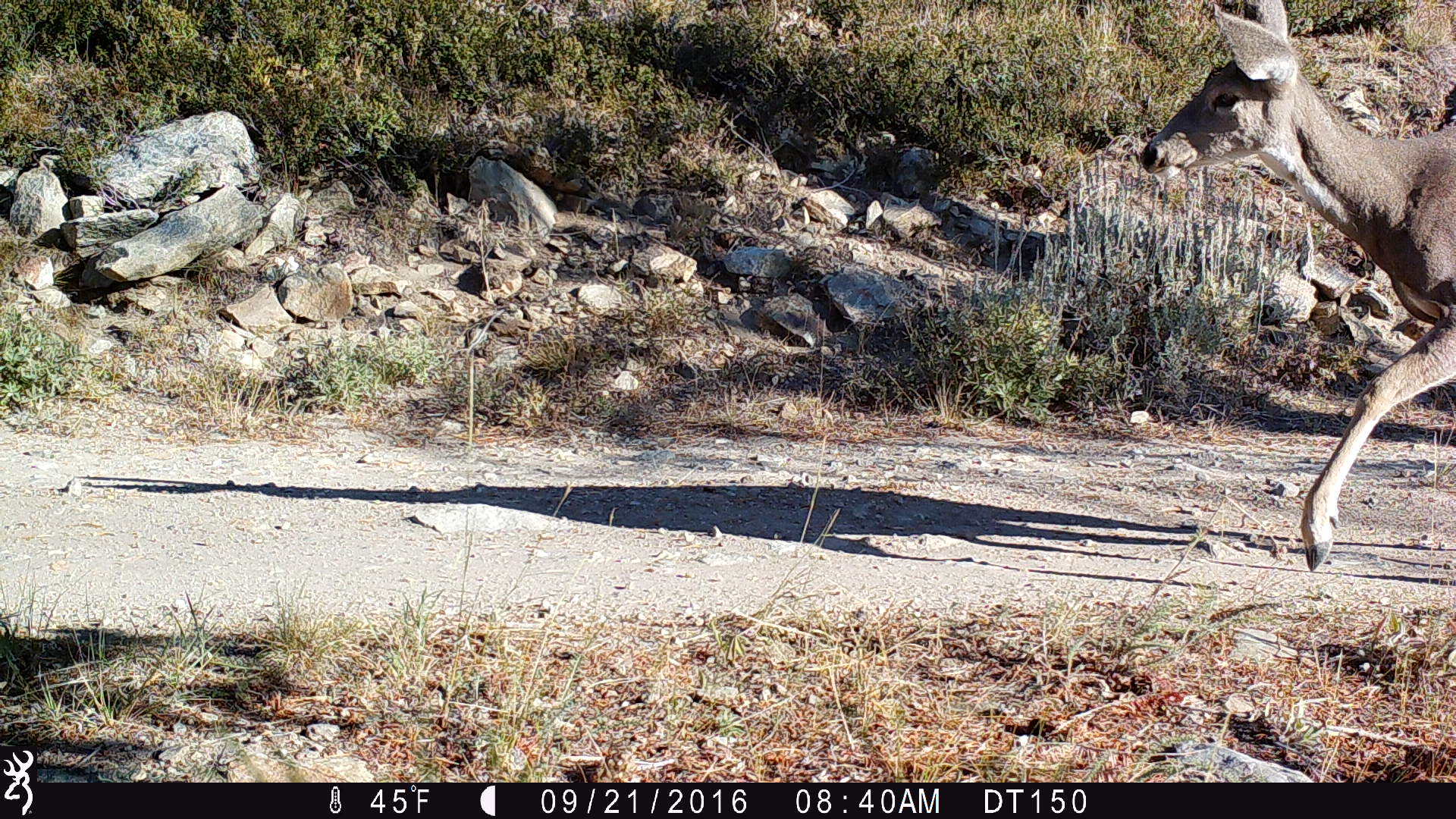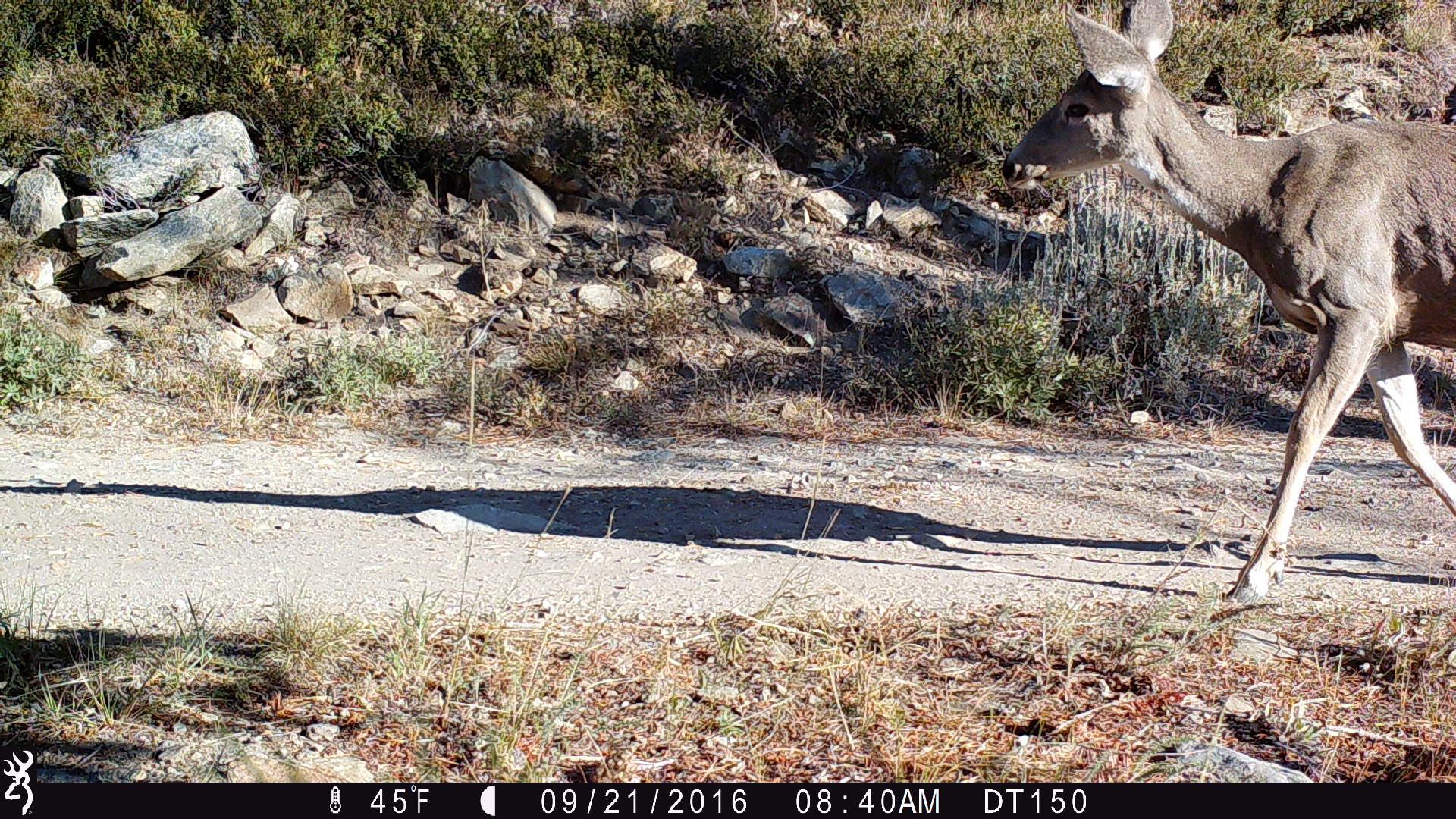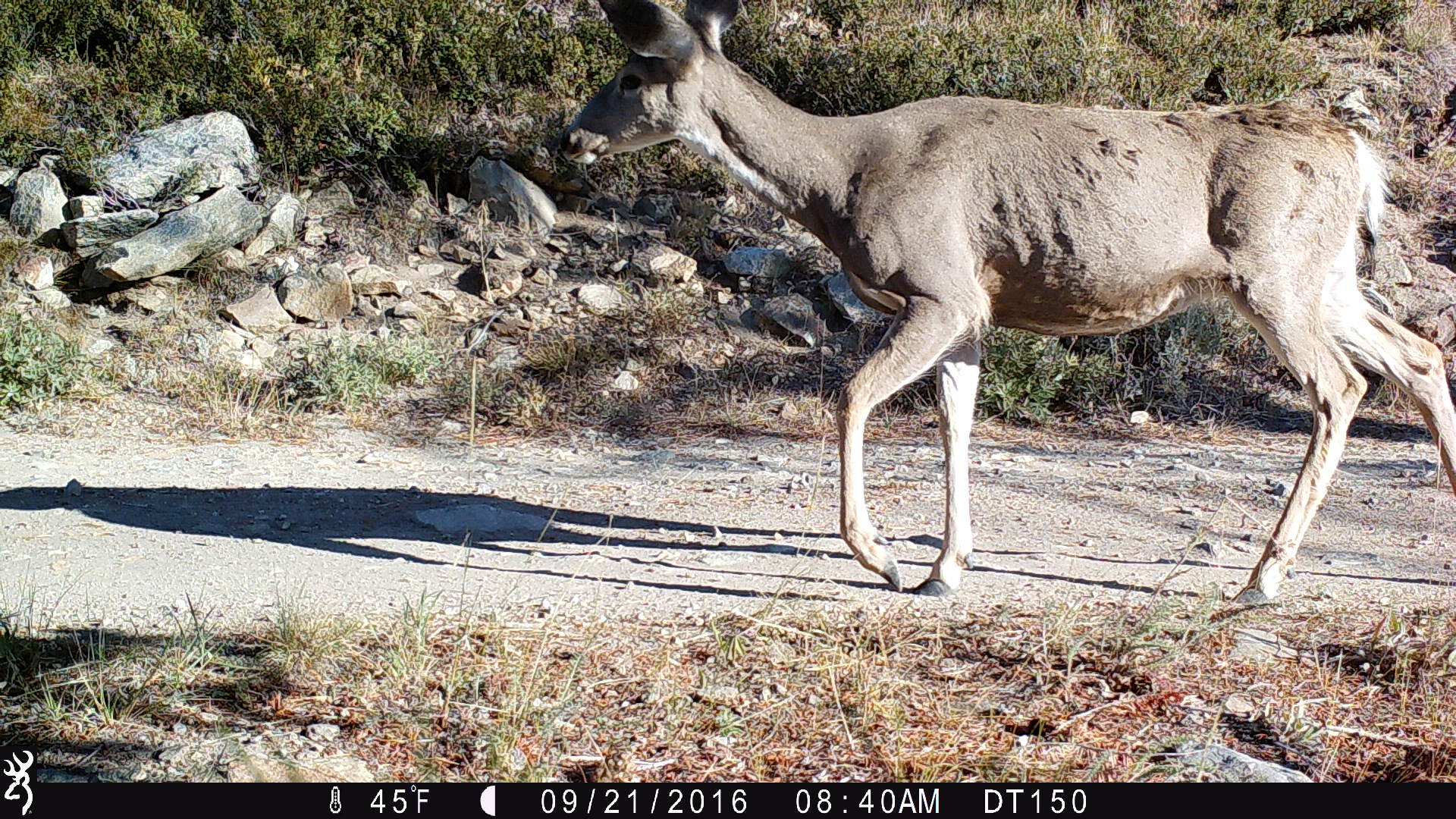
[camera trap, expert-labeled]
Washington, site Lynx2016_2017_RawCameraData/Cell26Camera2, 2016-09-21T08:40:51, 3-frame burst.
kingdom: Animalia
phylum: Chordata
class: Mammalia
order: Artiodactyla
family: Cervidae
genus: Odocoileus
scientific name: Odocoileus hemionus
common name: mule deer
Odocoileus hemionus (mule deer). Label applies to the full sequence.